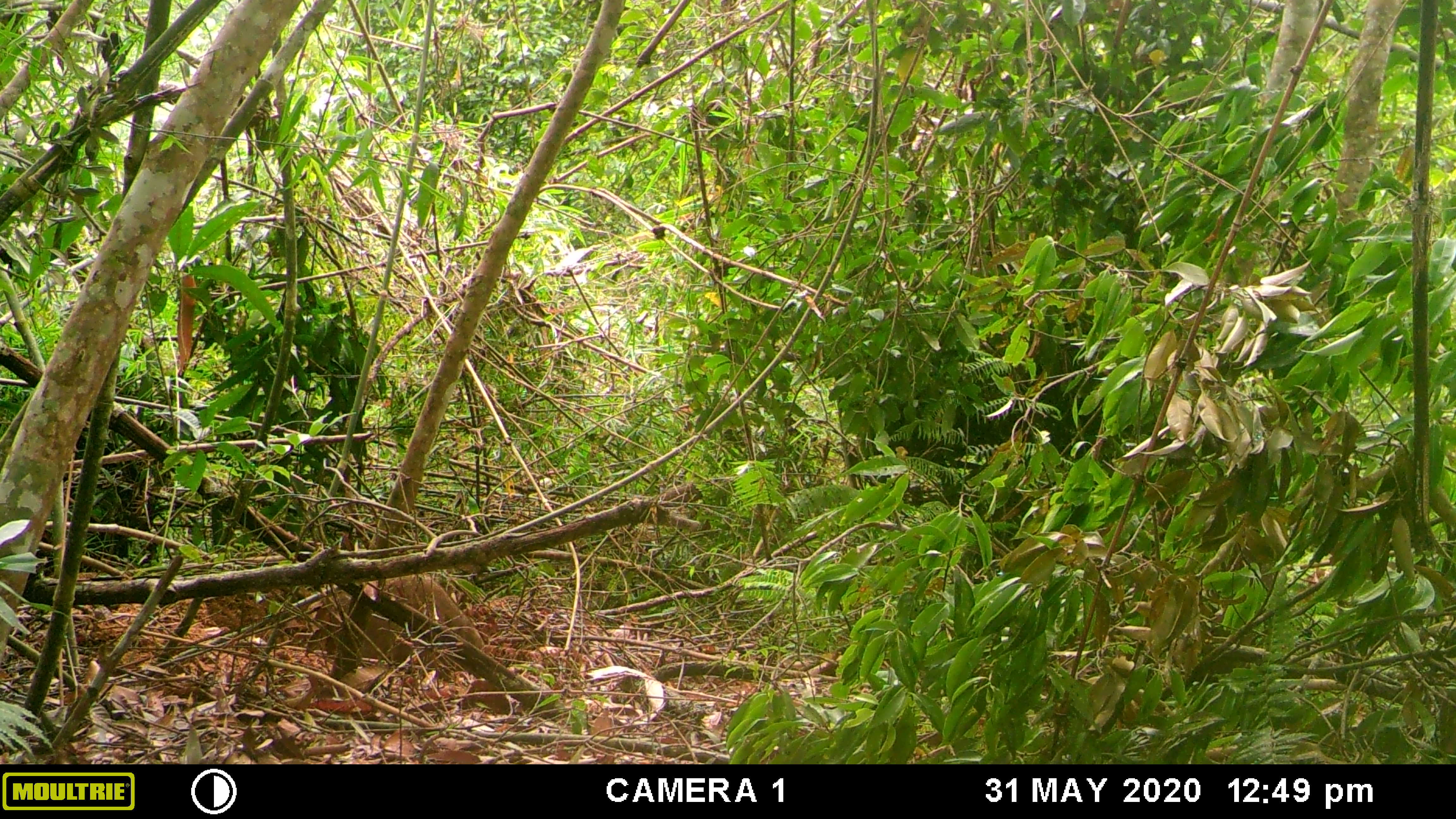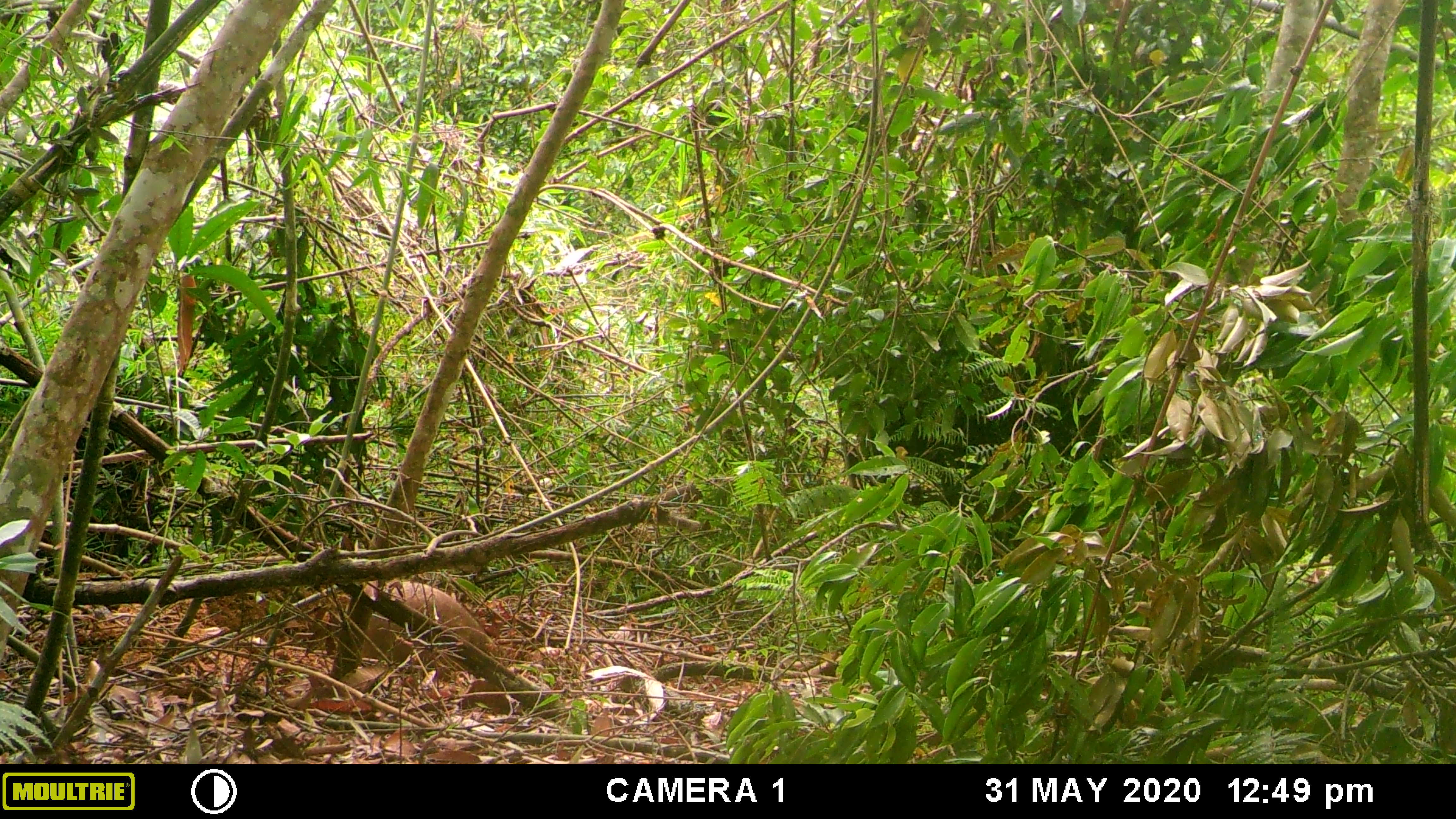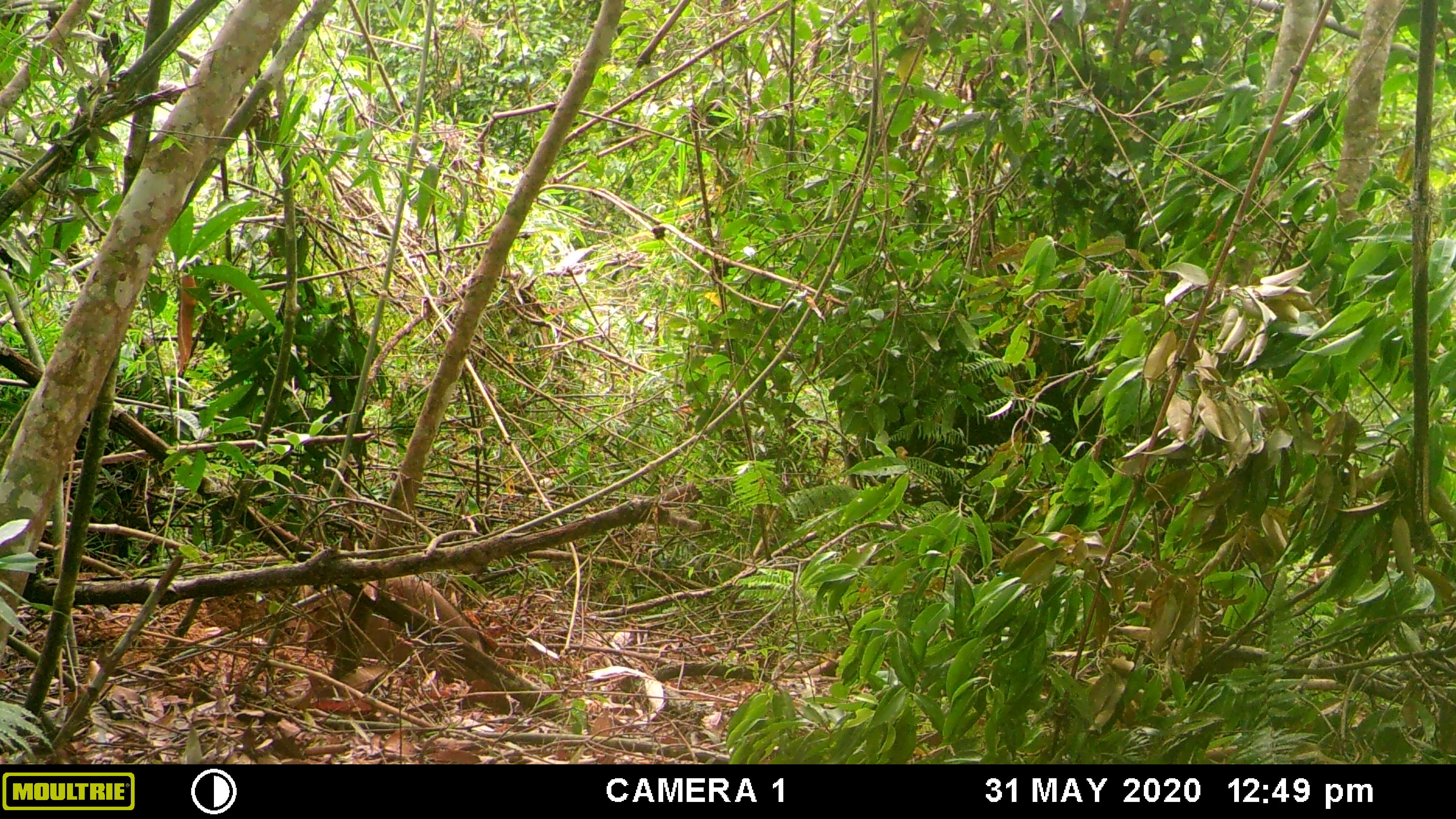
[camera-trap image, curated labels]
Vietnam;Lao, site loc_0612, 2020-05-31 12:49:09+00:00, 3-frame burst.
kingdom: Animalia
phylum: Chordata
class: Mammalia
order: Artiodactyla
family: Suidae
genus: Sus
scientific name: Sus scrofa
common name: eurasian wild pig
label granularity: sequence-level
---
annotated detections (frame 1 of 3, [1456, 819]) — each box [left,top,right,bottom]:
eurasian wild pig: [311,570,483,674]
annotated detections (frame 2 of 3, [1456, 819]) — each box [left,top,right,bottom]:
eurasian wild pig: [313,578,489,672]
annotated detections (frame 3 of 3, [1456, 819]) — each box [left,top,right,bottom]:
eurasian wild pig: [307,574,505,689]